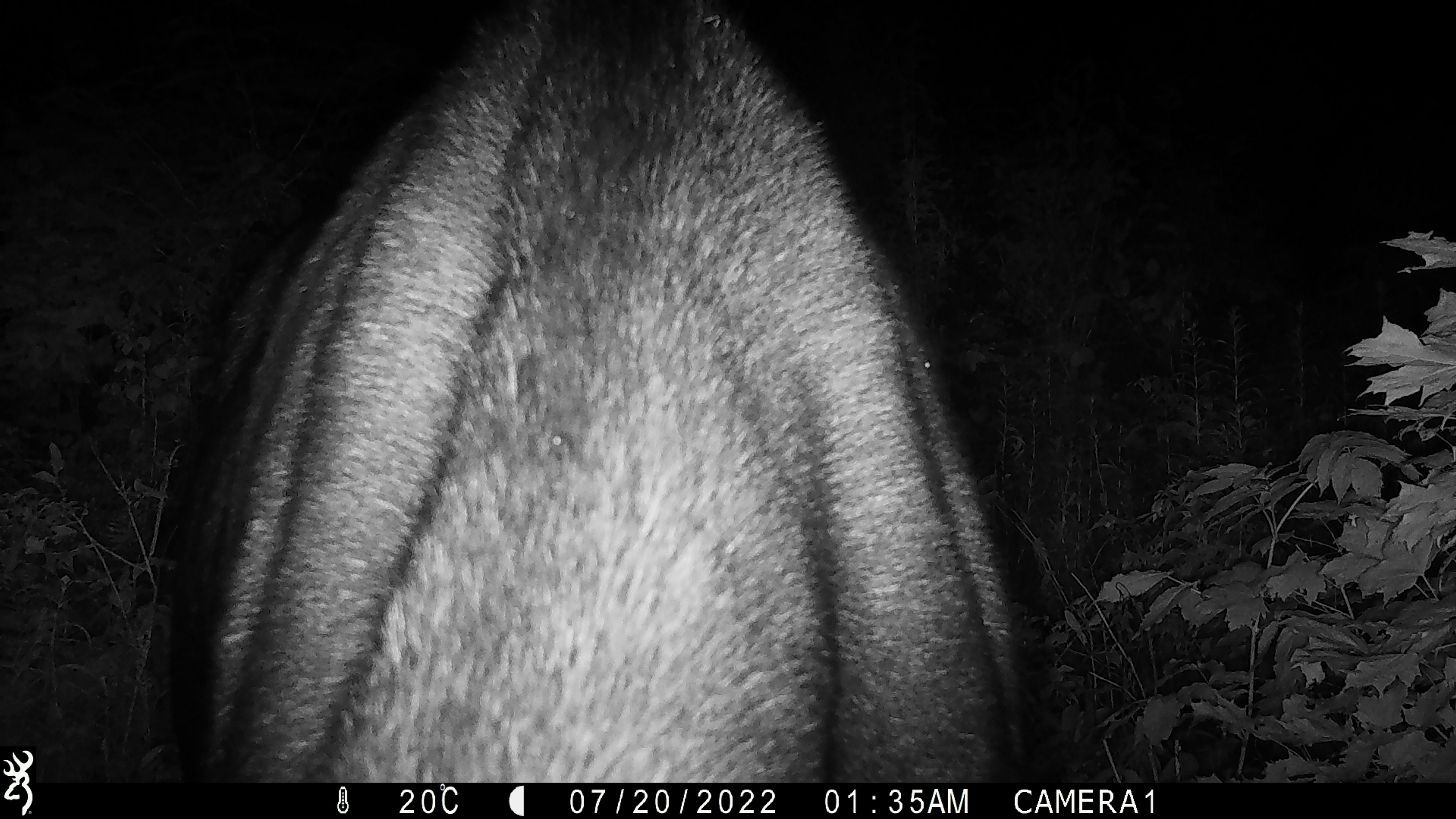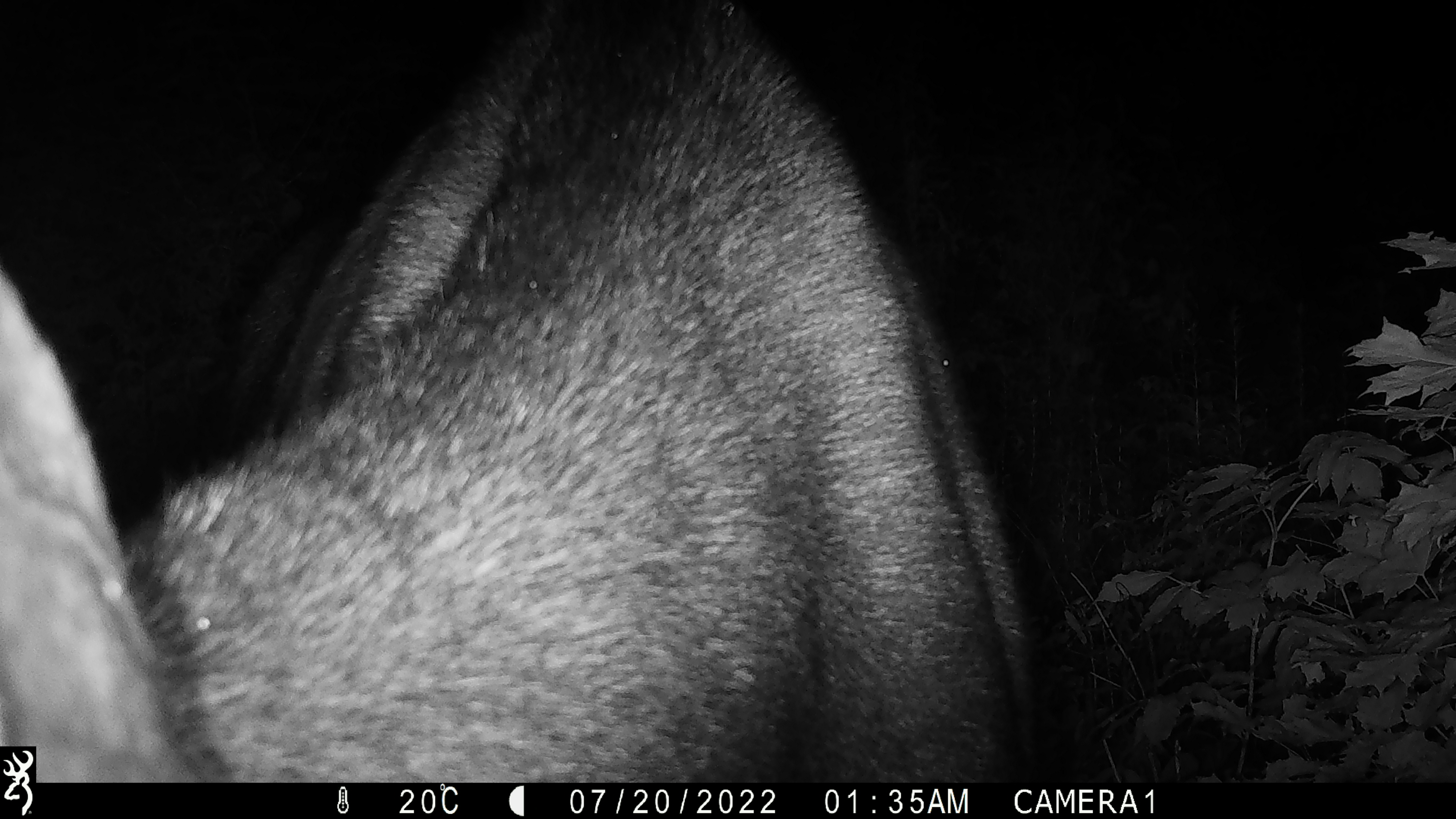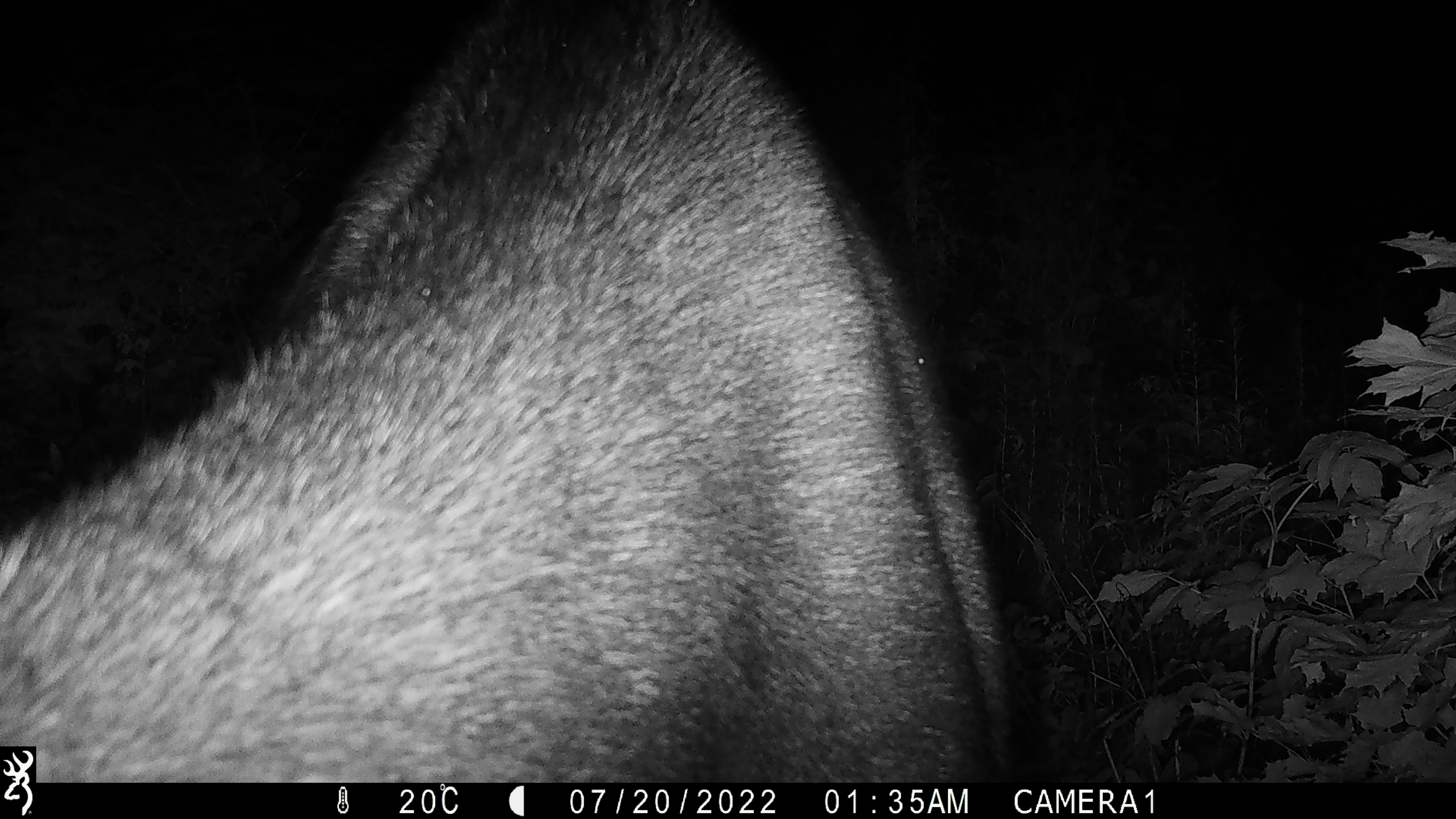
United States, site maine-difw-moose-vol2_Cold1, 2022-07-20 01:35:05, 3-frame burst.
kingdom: Animalia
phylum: Chordata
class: Mammalia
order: Artiodactyla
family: Cervidae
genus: Alces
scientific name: Alces alces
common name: moose